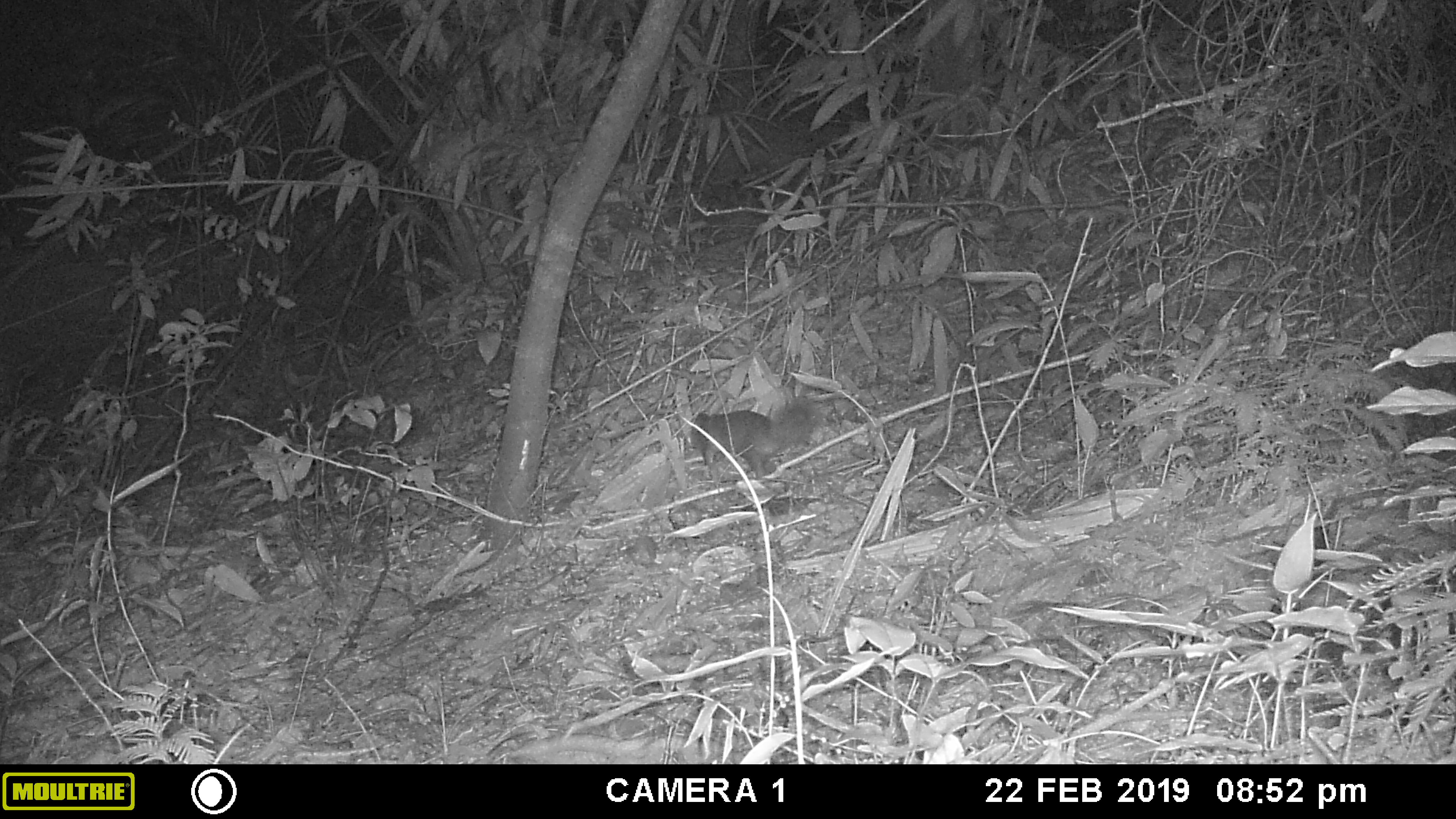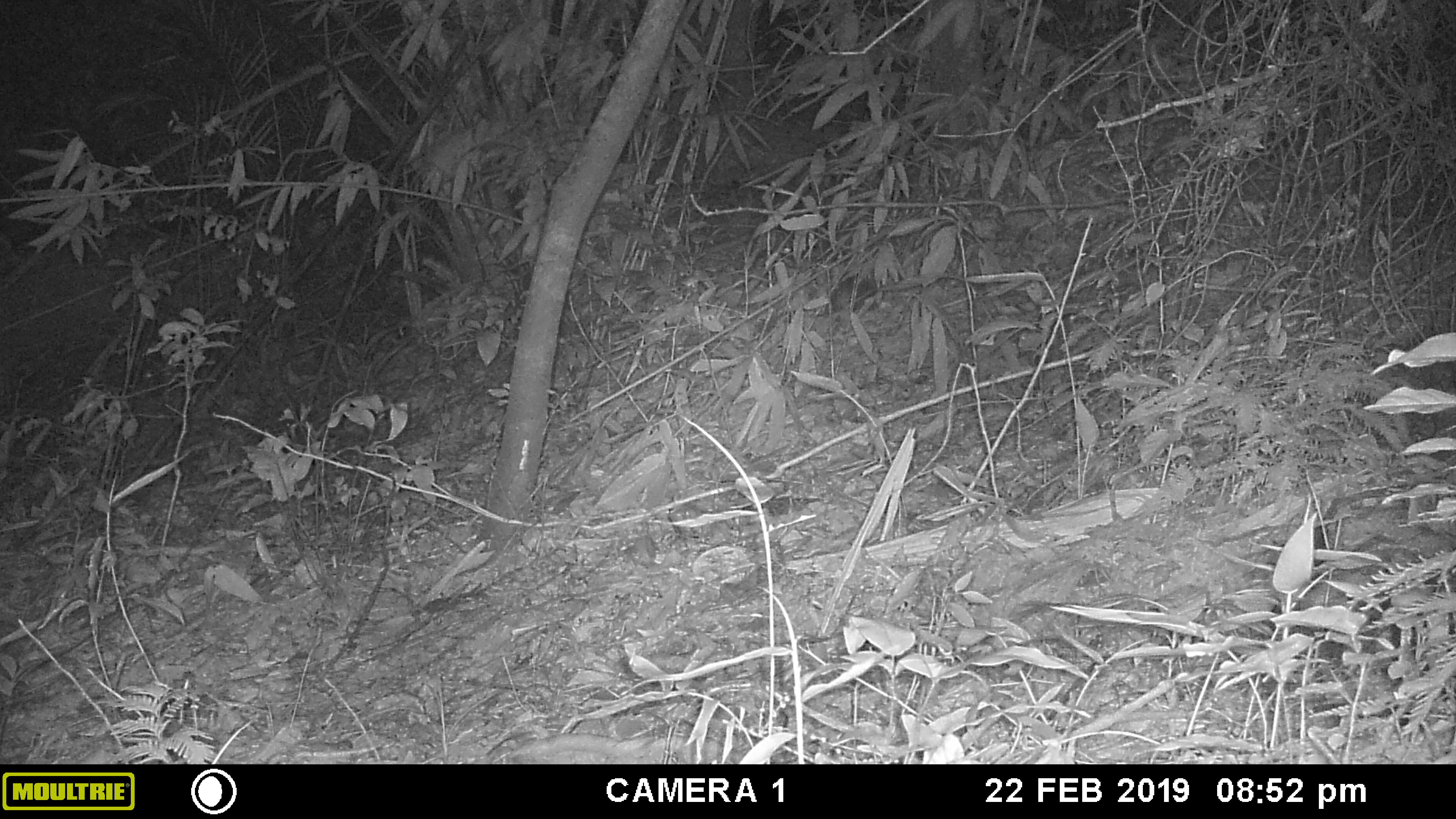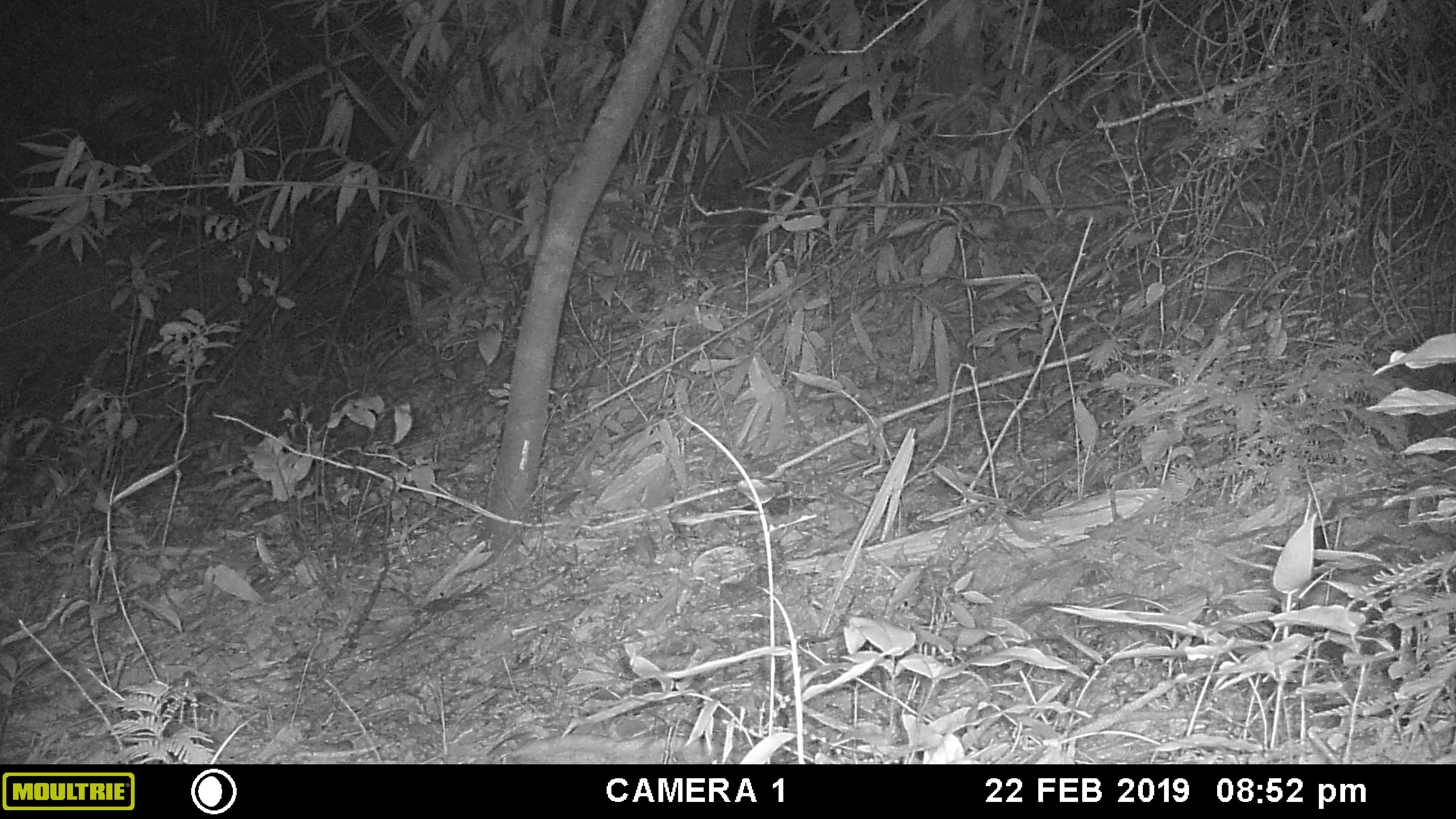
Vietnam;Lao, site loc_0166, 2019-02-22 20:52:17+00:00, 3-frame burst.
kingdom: Animalia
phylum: Chordata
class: Mammalia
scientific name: Mammalia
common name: mammal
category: unidentified small mammal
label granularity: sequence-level